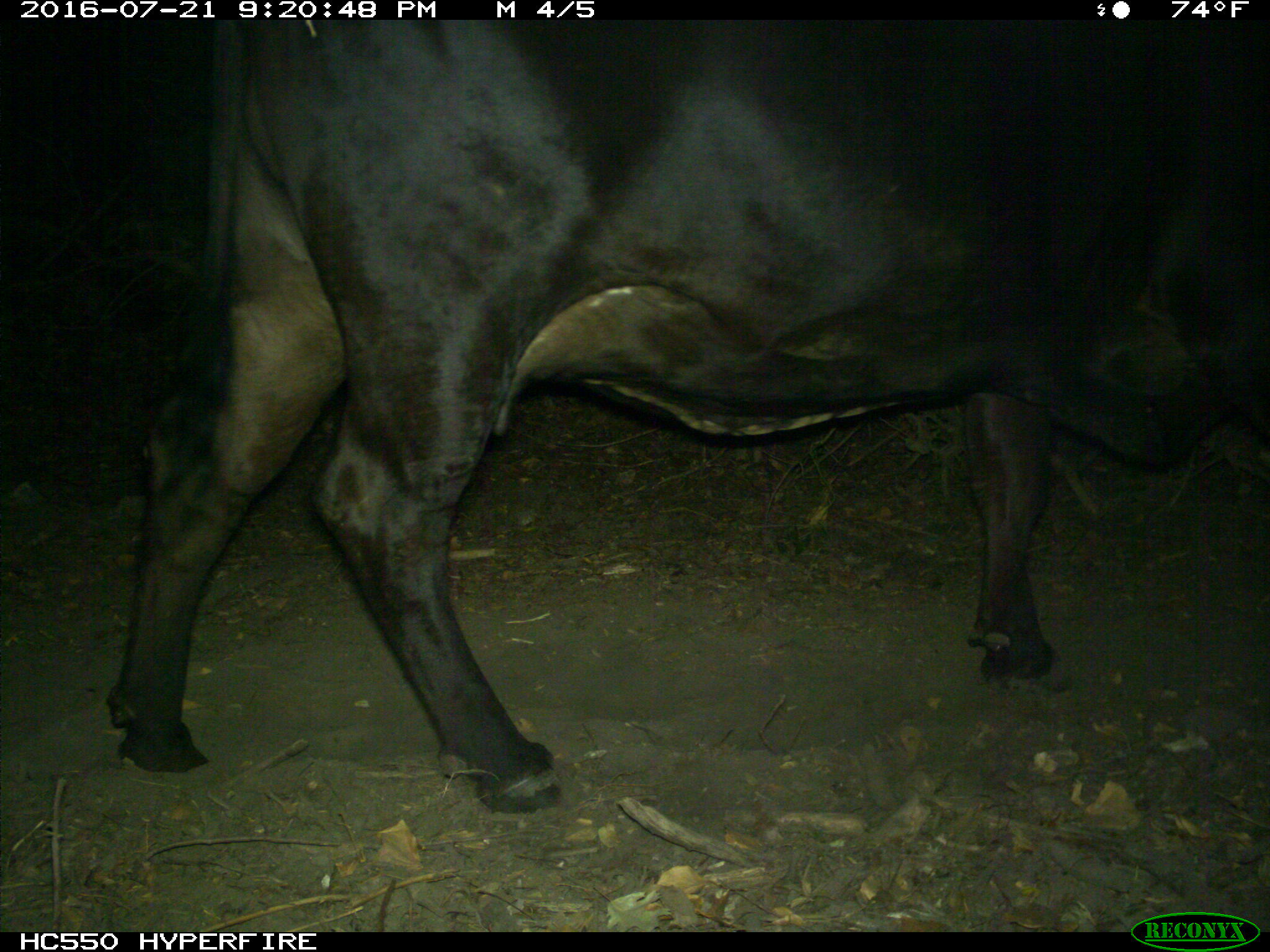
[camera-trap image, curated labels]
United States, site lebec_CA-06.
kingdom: Animalia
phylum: Chordata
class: Mammalia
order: Artiodactyla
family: Bovidae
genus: Bos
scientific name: Bos taurus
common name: domestic cow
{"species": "Bos taurus (domestic cow)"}